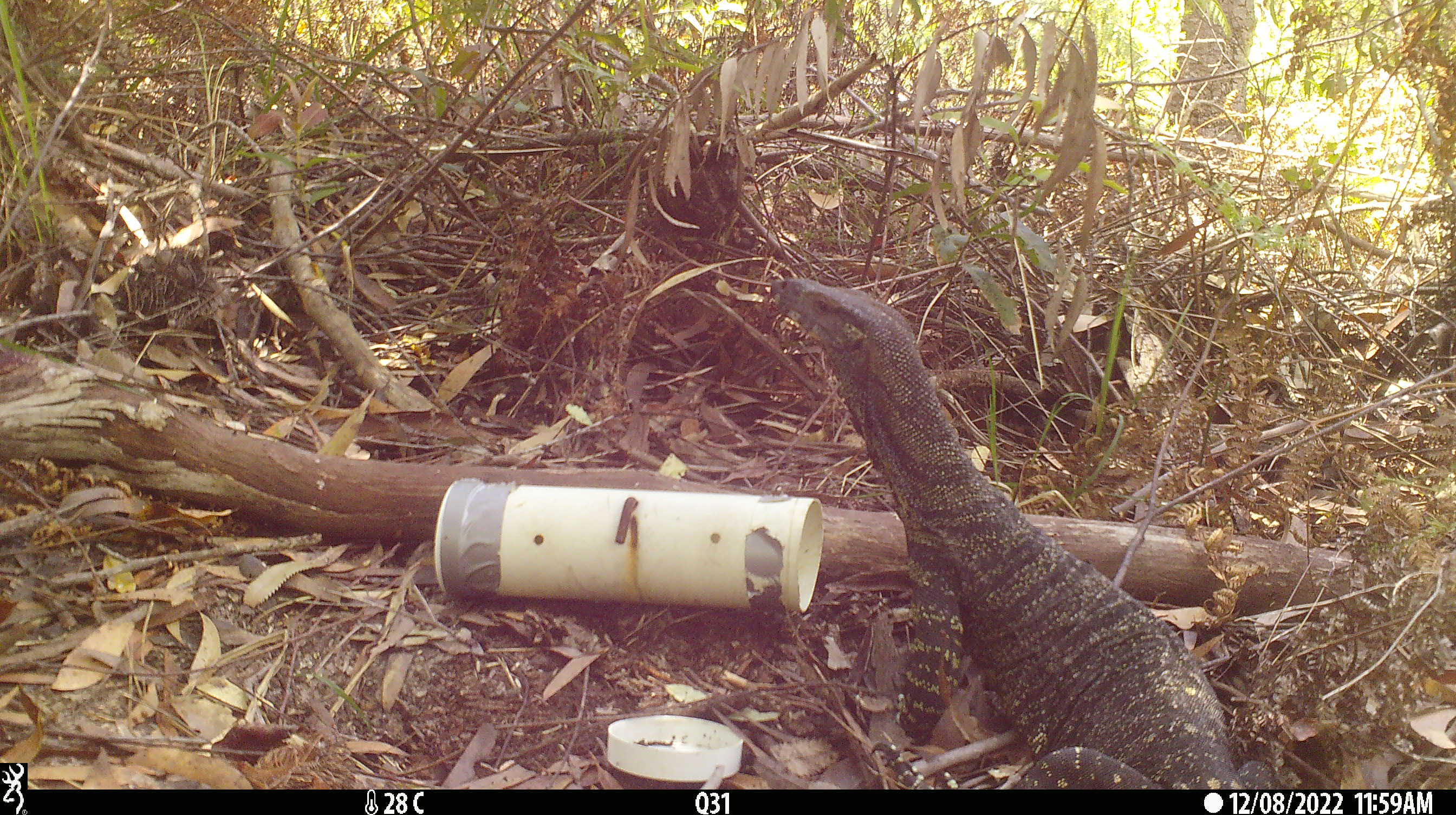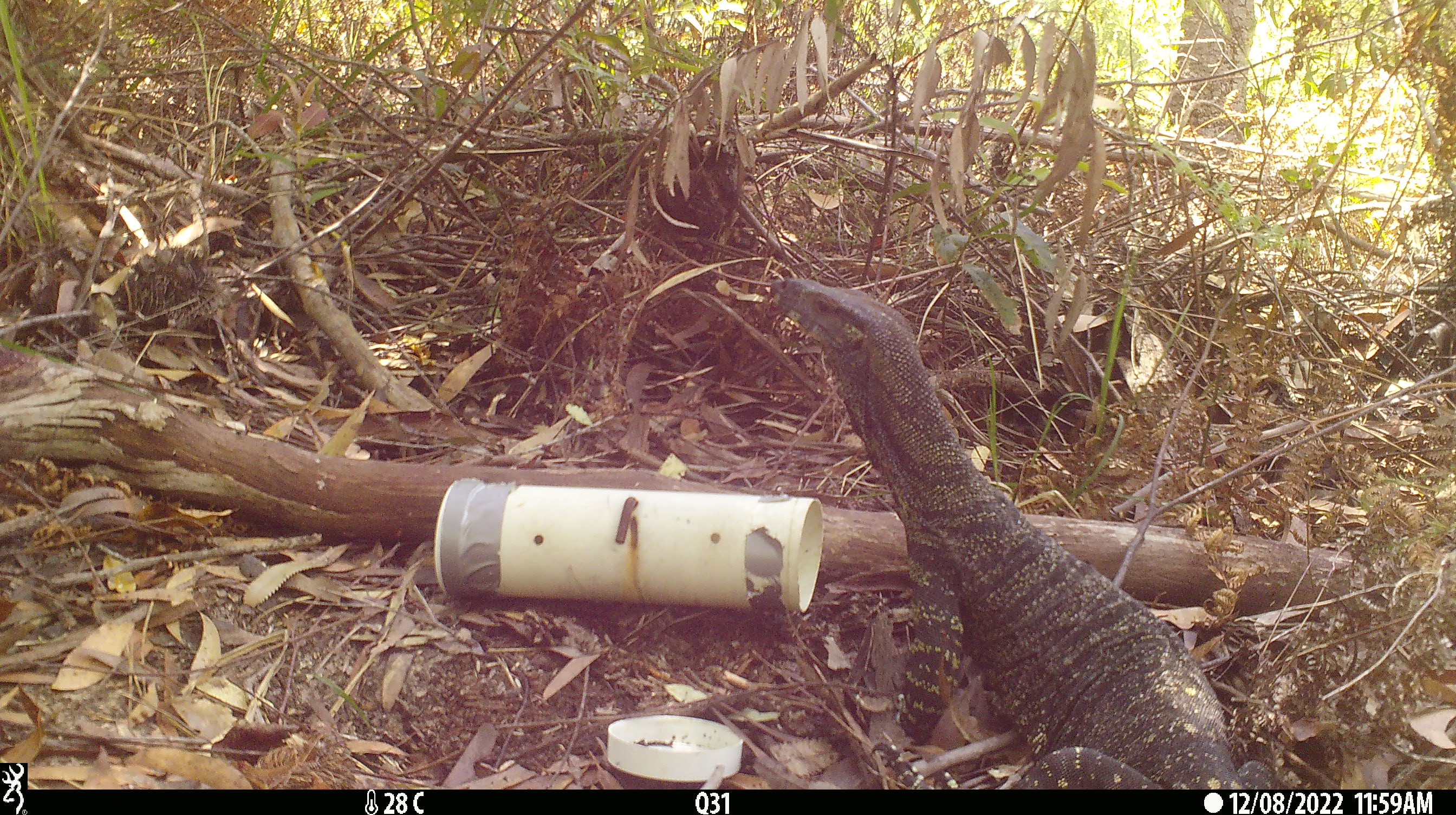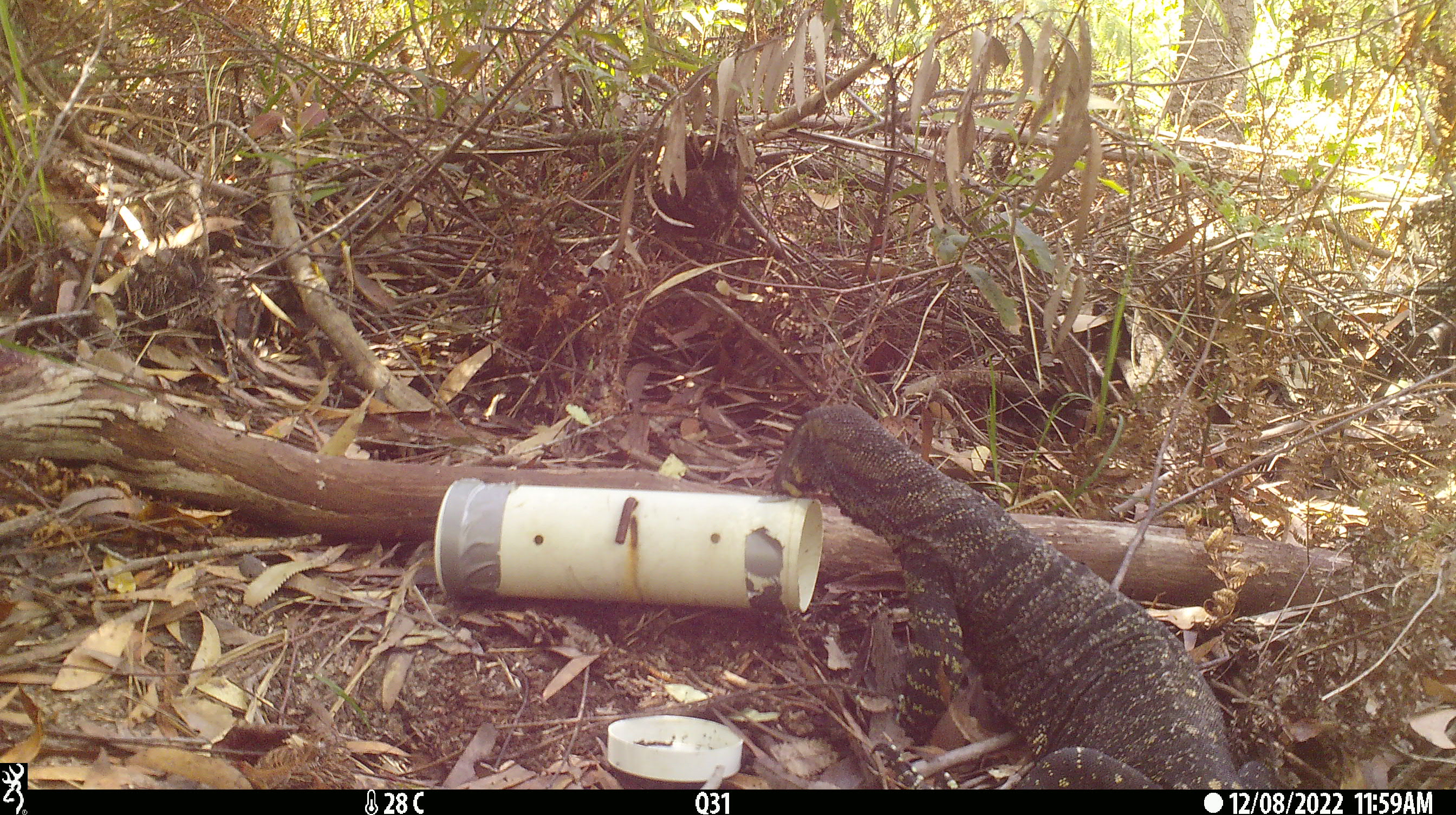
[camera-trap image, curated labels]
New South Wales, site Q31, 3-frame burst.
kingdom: Animalia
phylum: Chordata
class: Reptilia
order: Squamata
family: Varanidae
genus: Varanus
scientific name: Varanus varius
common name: lace monitor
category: goanna